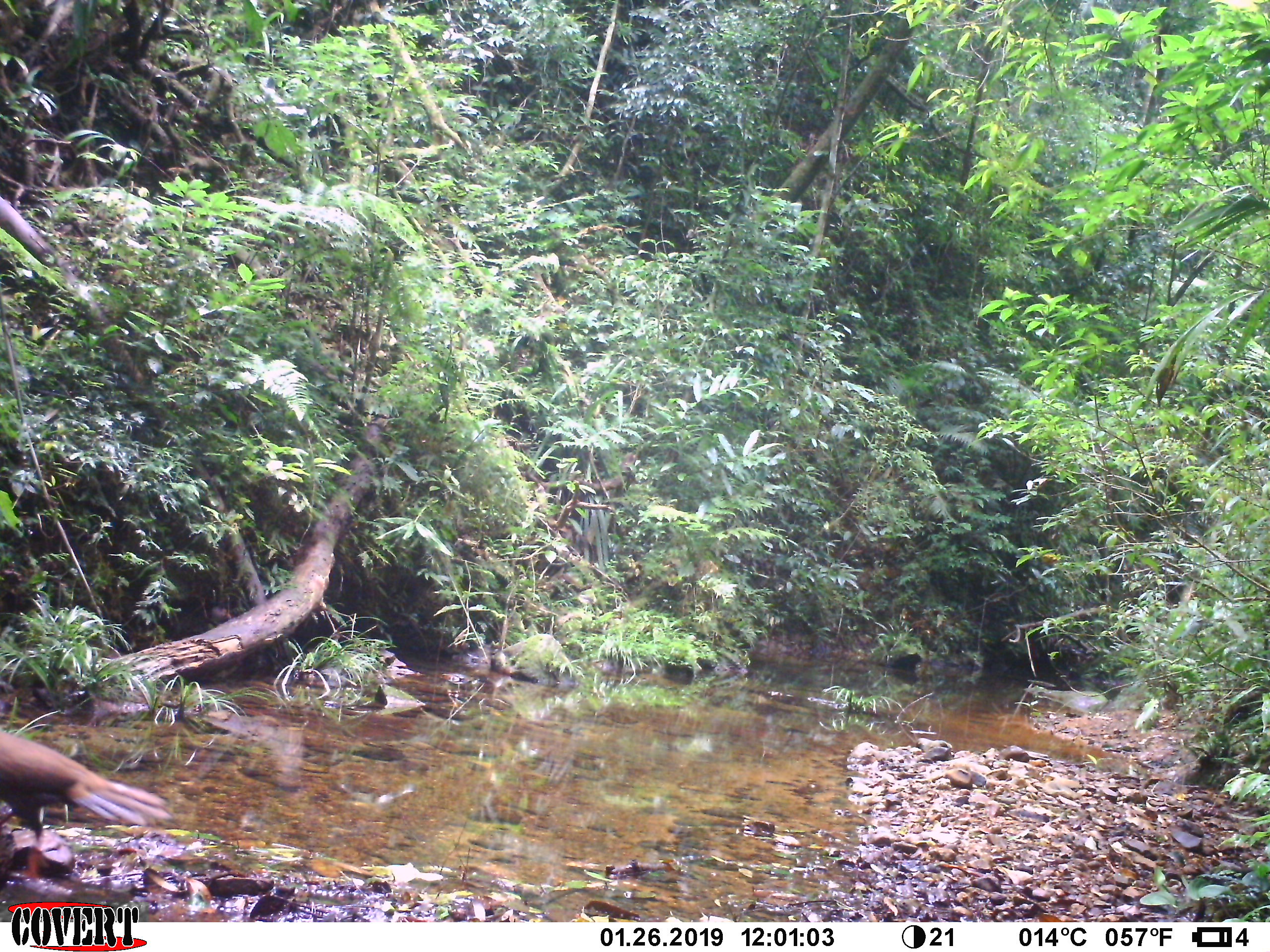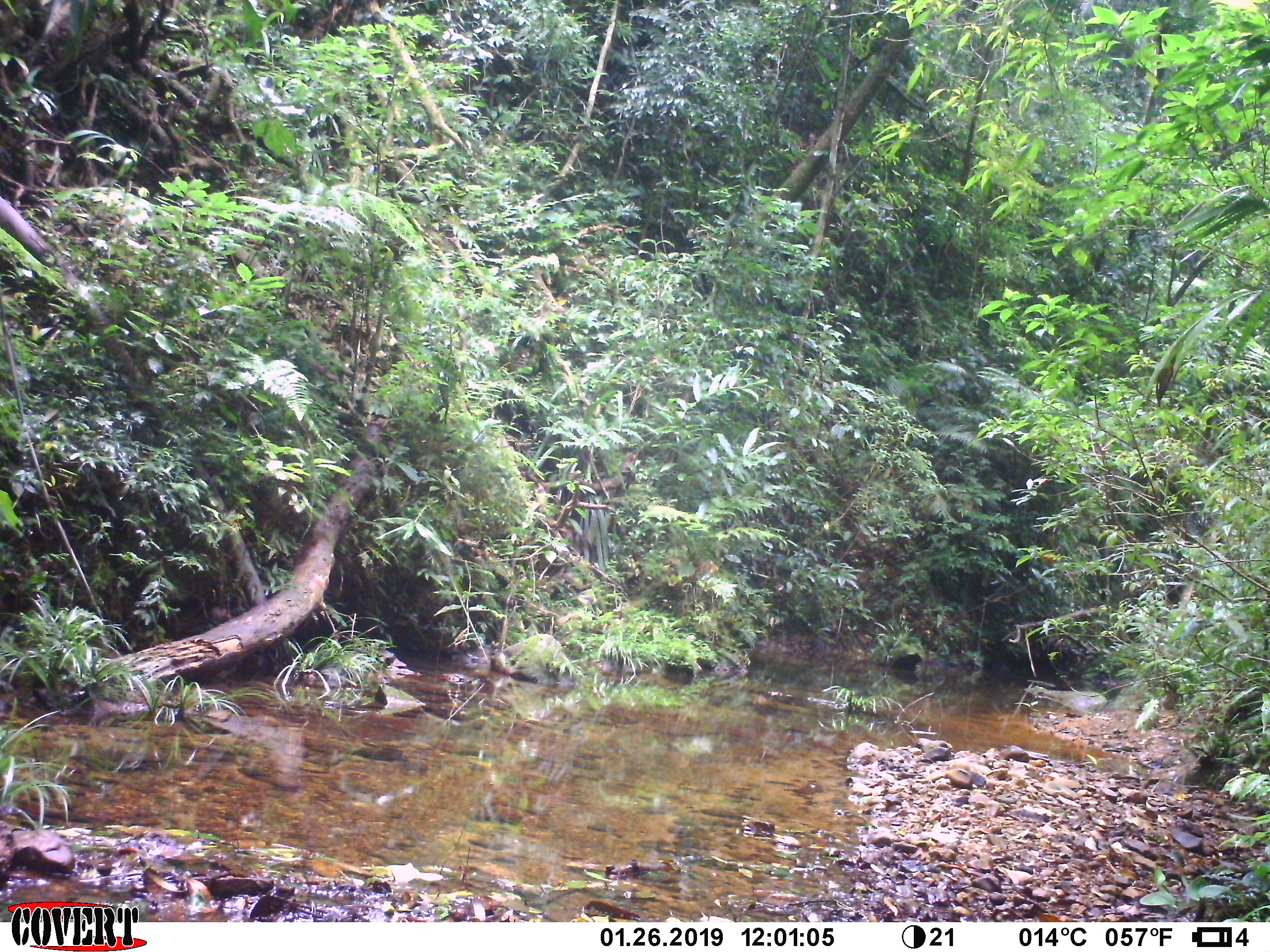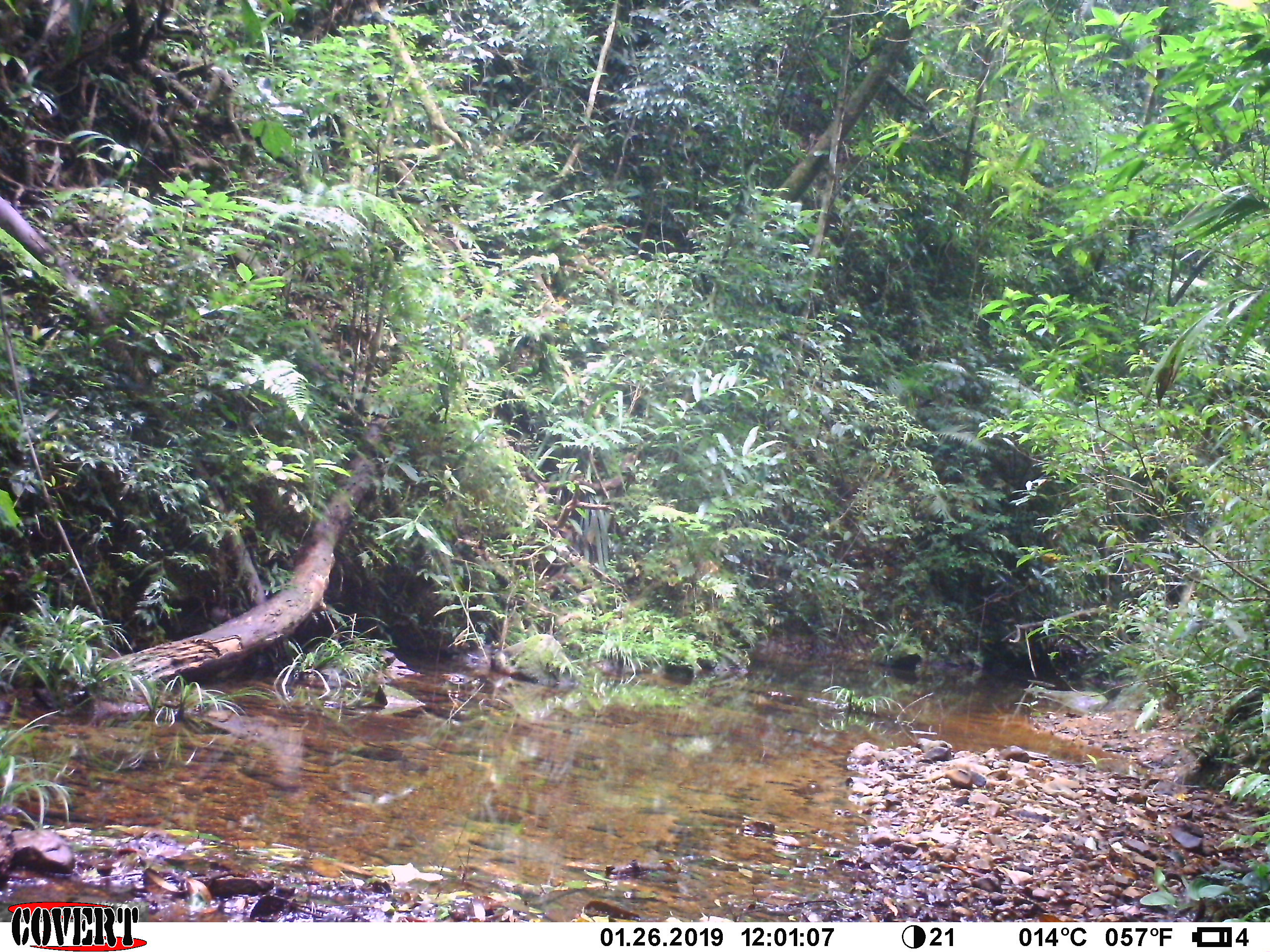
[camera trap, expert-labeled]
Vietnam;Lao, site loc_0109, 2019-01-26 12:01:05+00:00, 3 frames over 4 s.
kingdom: Animalia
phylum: Chordata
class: Aves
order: Galliformes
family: Phasianidae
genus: Lophura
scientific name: Lophura nycthemera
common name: silver pheasant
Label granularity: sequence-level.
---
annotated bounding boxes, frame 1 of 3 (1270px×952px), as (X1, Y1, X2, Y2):
silver pheasant: (0, 727, 173, 881)